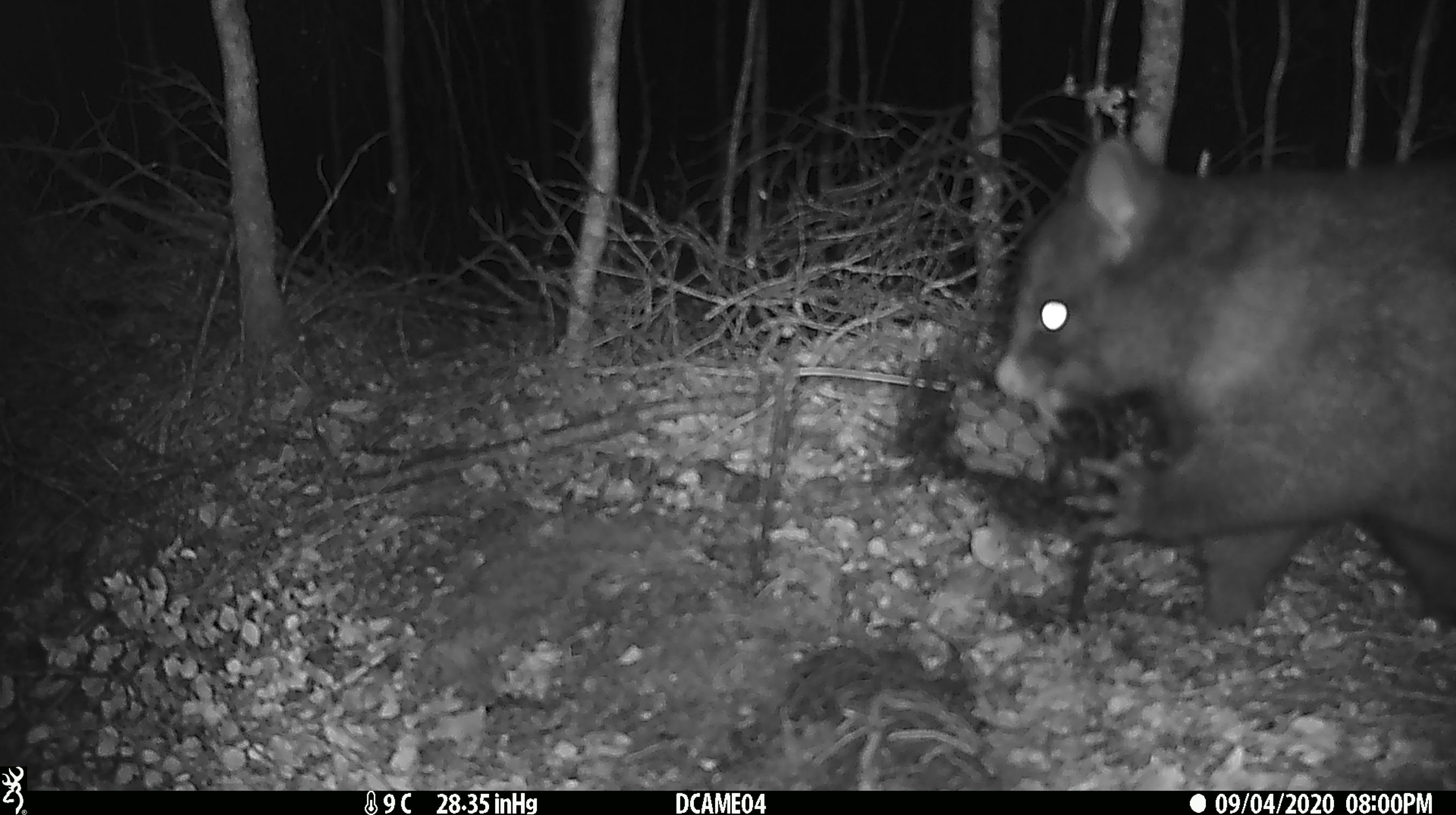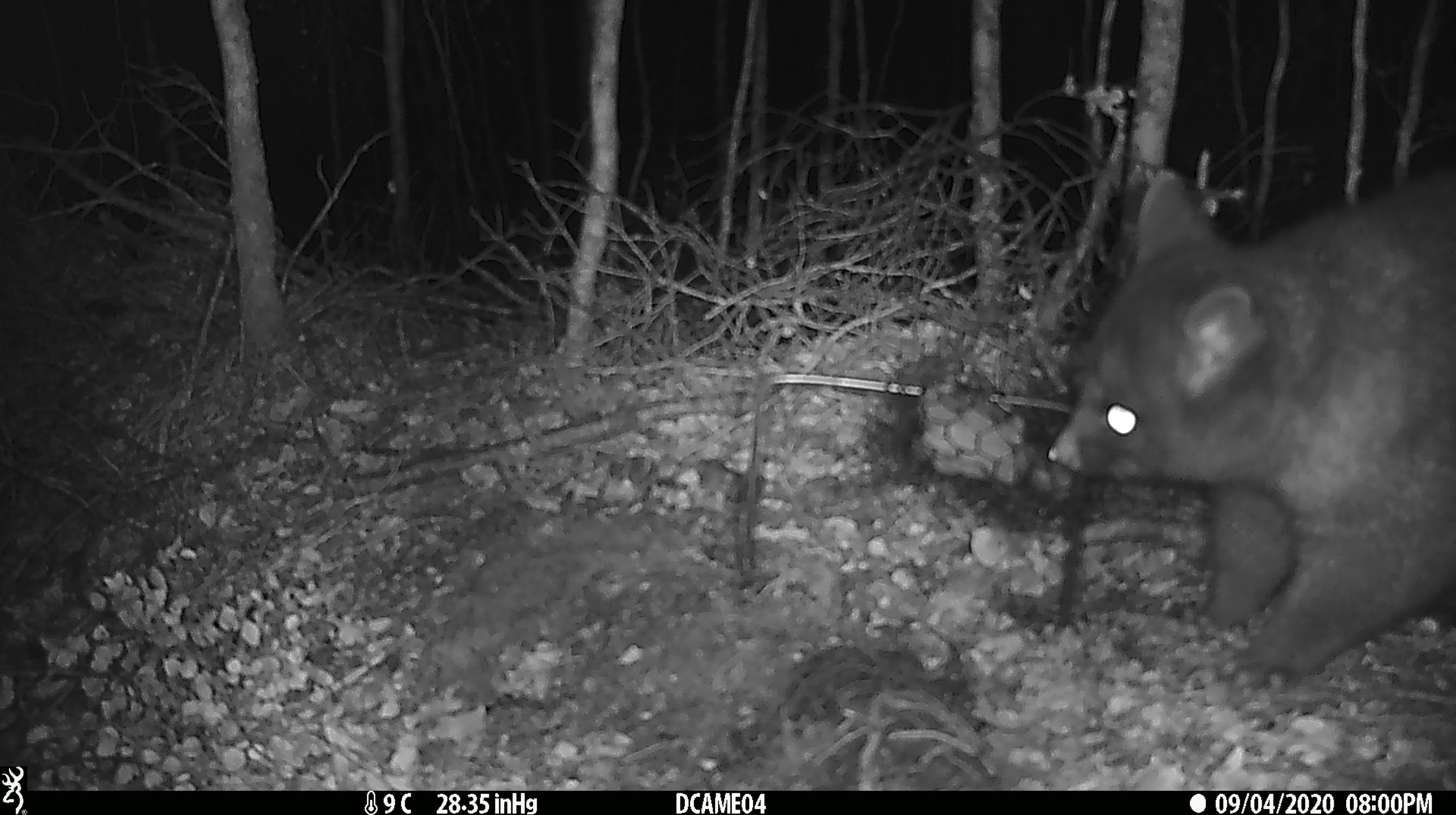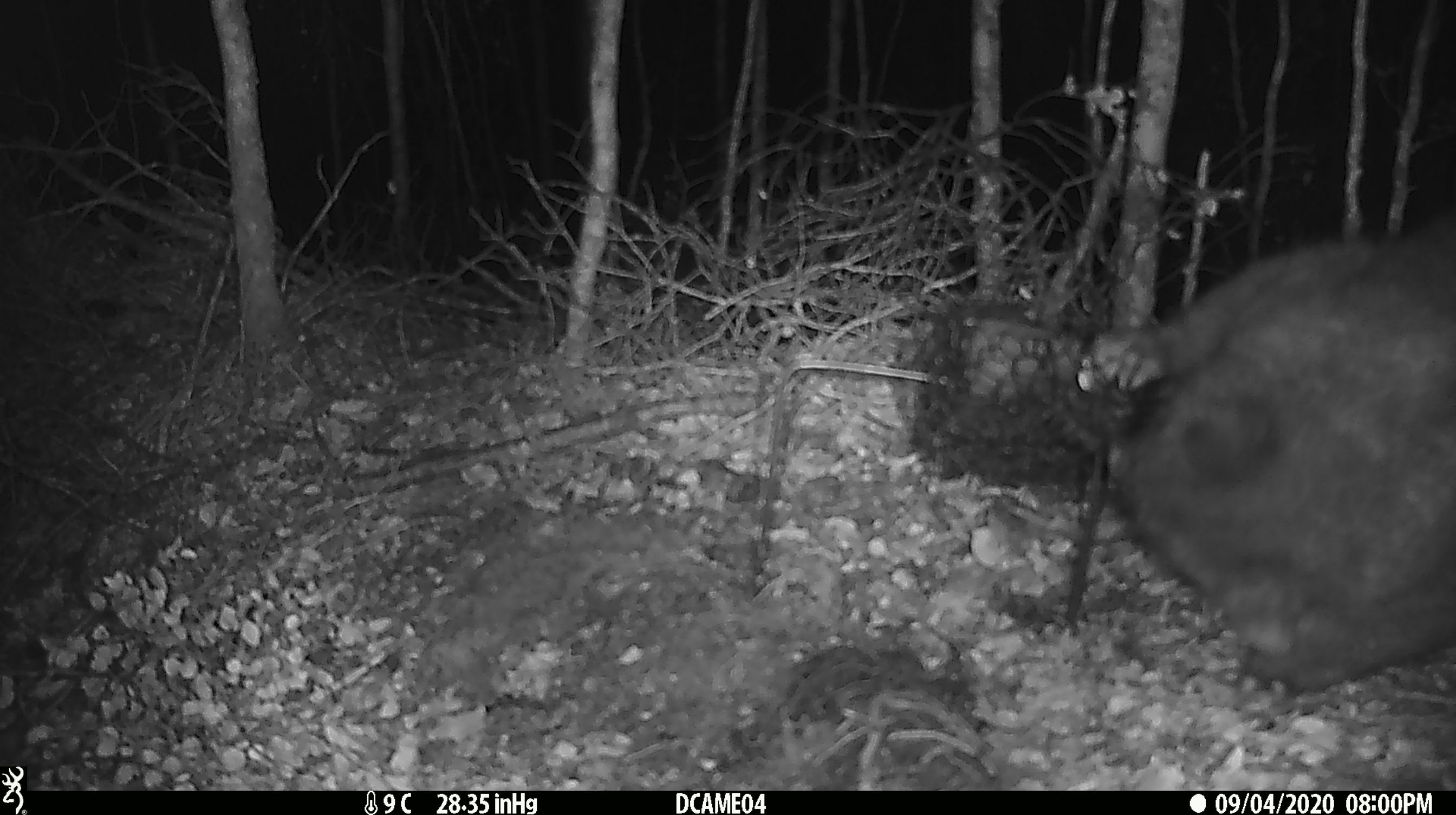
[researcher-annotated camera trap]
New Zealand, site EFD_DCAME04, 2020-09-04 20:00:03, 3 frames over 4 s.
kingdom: Animalia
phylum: Chordata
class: Mammalia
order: Diprotodontia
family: Phalangeridae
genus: Trichosurus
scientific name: Trichosurus vulpecula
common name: common brushtail possum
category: possum